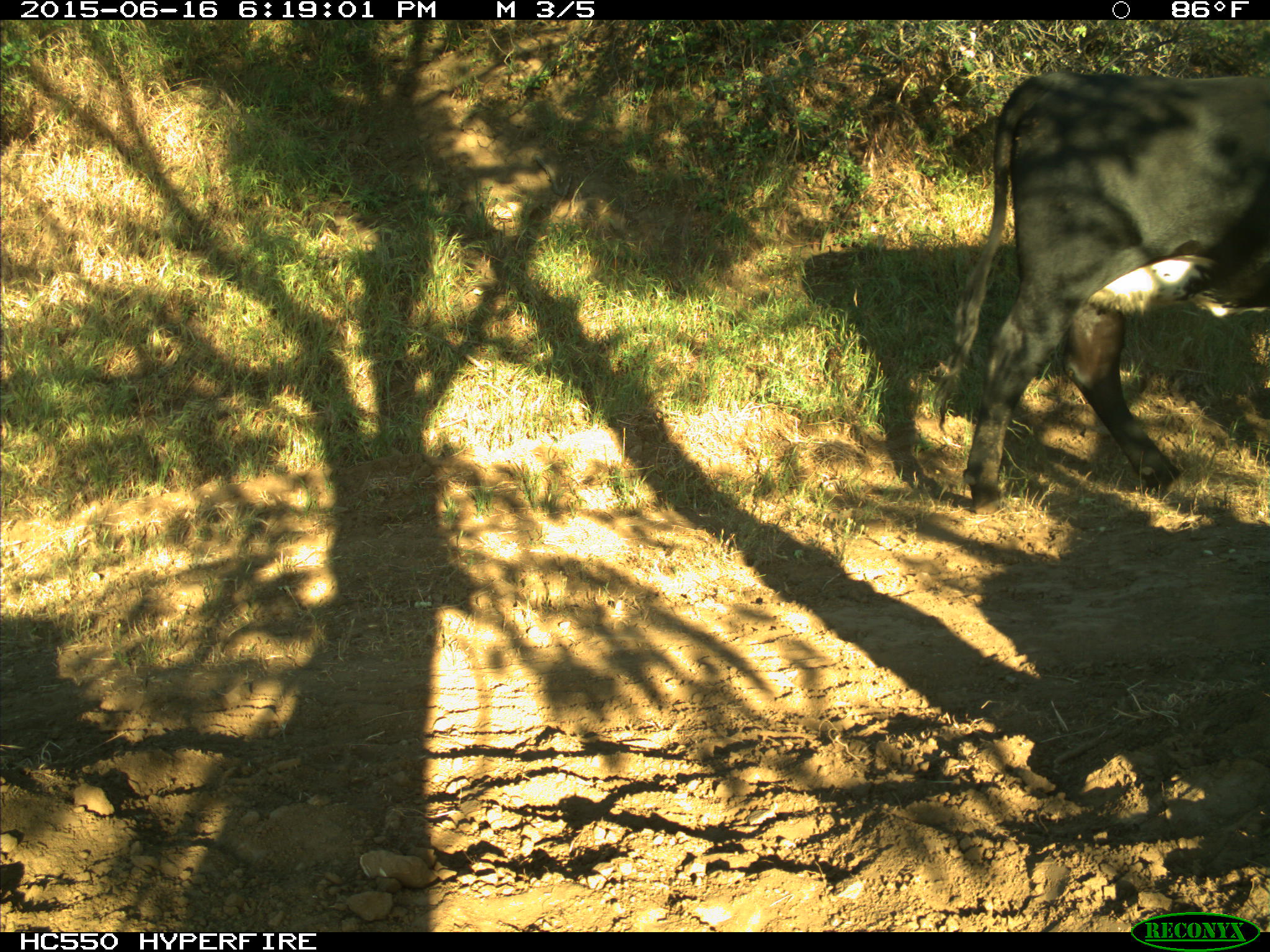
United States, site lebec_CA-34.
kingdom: Animalia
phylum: Chordata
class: Mammalia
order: Artiodactyla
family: Bovidae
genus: Bos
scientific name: Bos taurus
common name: domestic cow